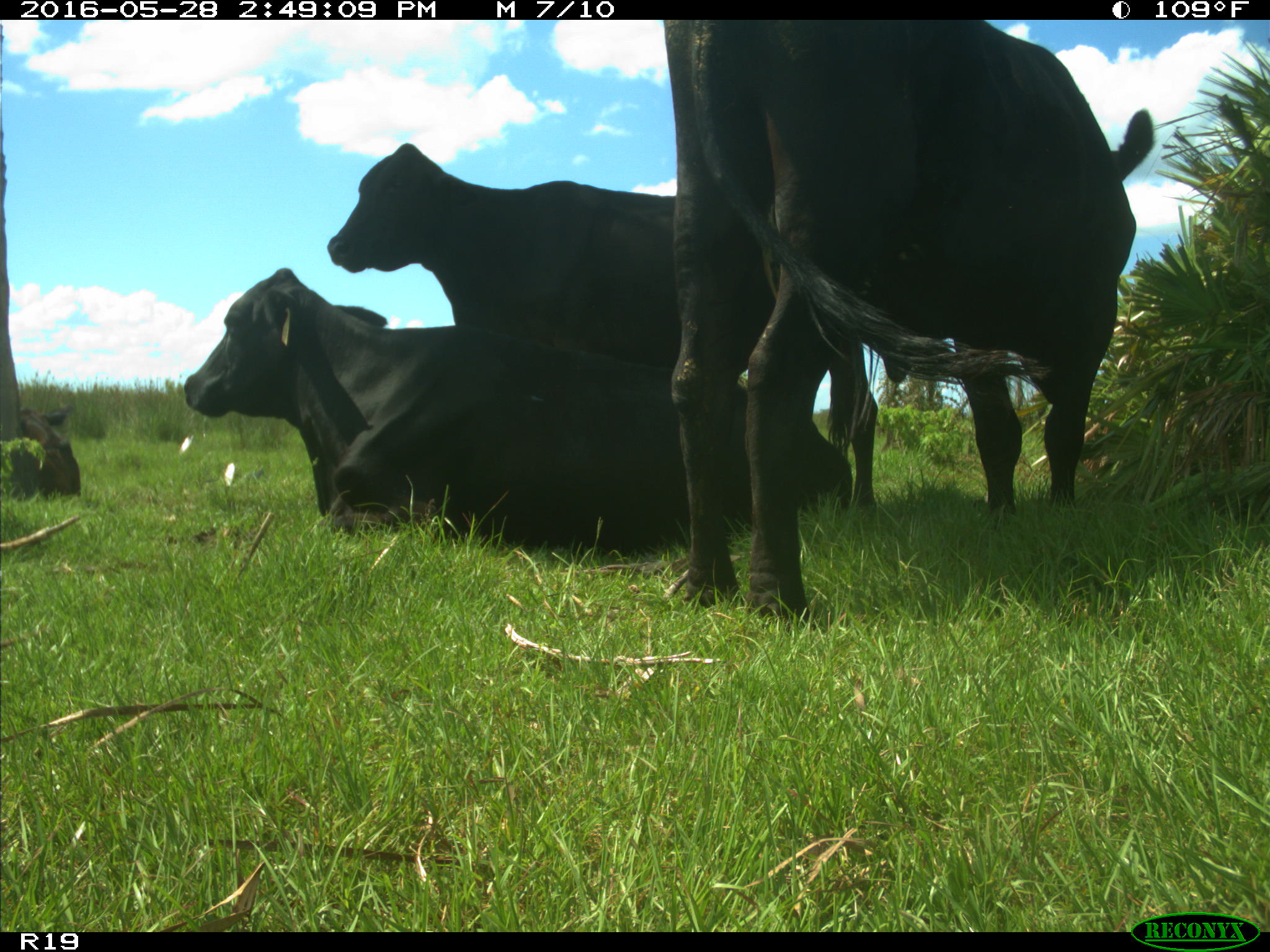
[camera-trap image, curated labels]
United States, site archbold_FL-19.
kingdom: Animalia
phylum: Chordata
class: Mammalia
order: Artiodactyla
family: Bovidae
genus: Bos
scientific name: Bos taurus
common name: domestic cow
Bos taurus (domestic cow).